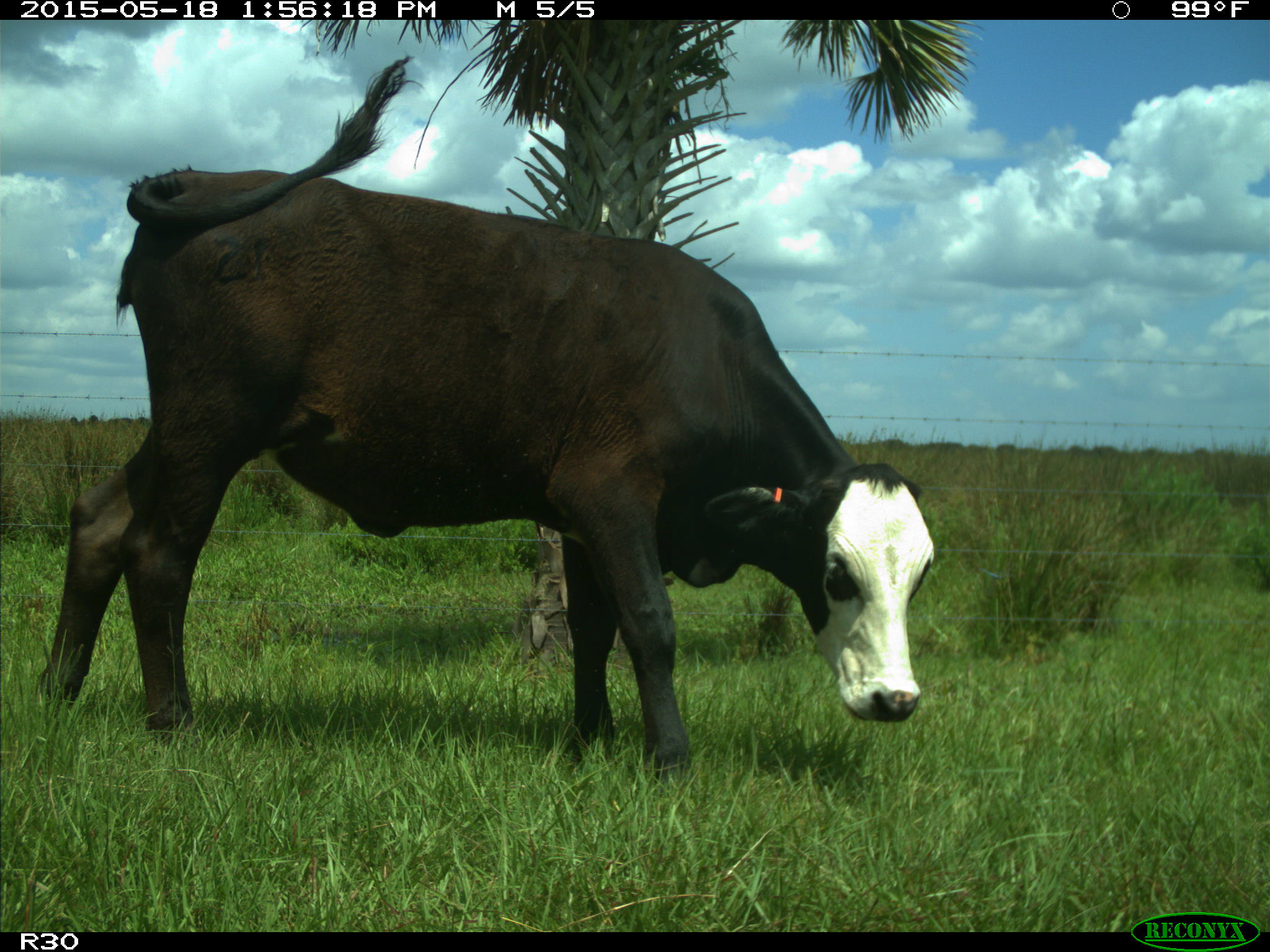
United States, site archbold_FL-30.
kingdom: Animalia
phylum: Chordata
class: Mammalia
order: Artiodactyla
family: Bovidae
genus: Bos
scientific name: Bos taurus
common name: domestic cow